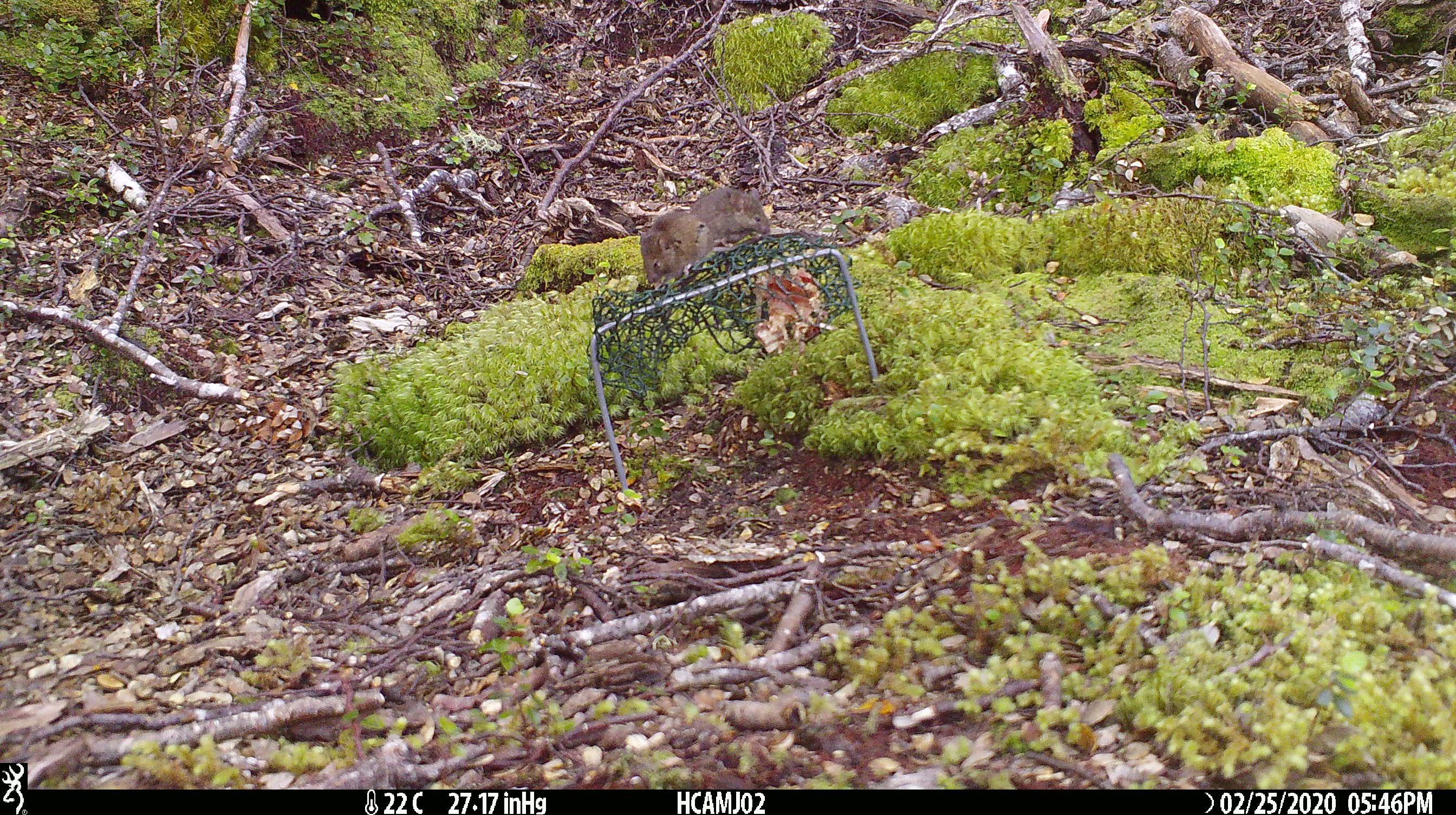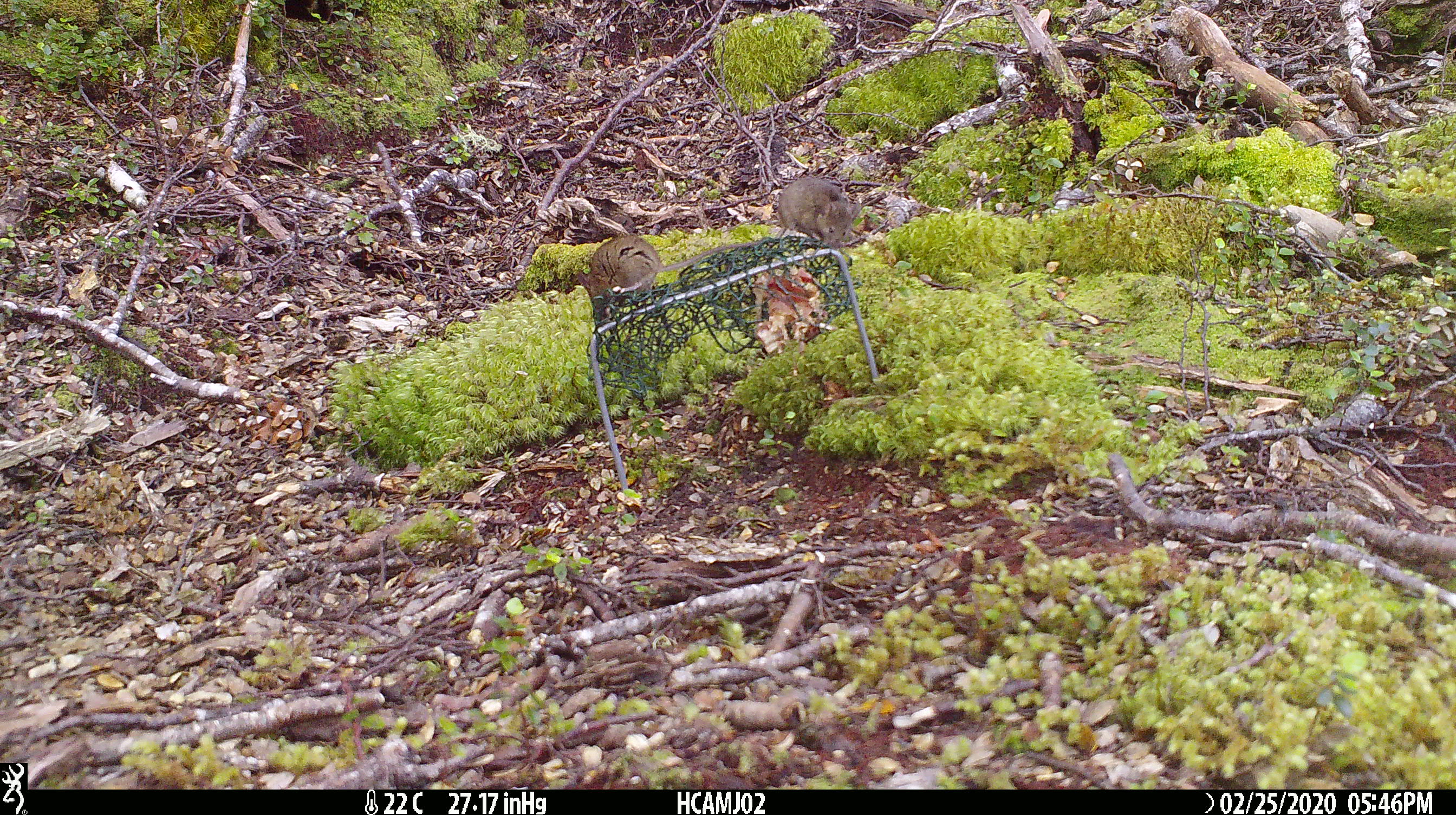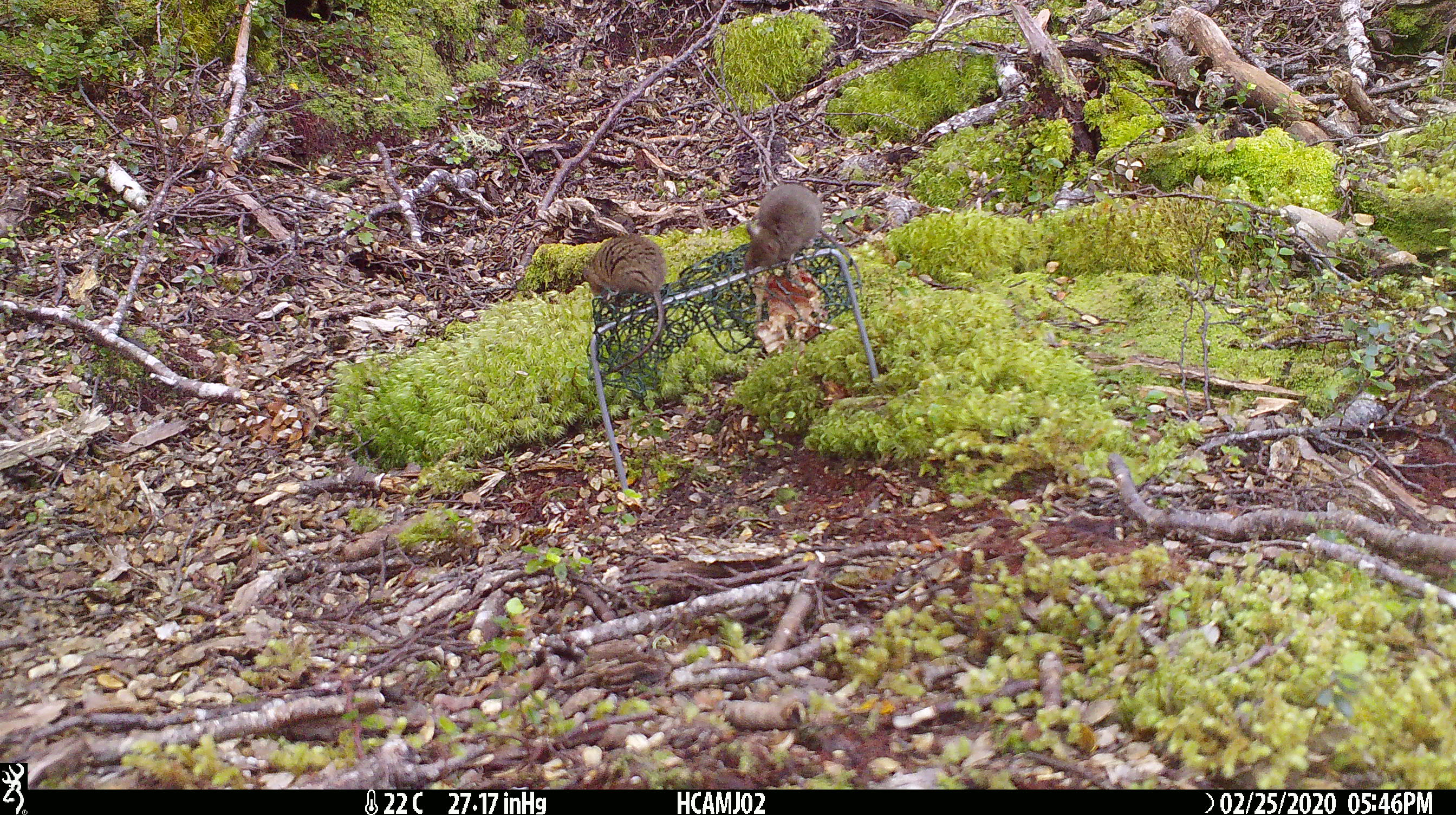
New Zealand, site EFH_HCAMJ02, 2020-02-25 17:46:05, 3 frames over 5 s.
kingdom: Animalia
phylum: Chordata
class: Mammalia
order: Rodentia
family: Muridae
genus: Mus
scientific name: Mus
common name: mouse